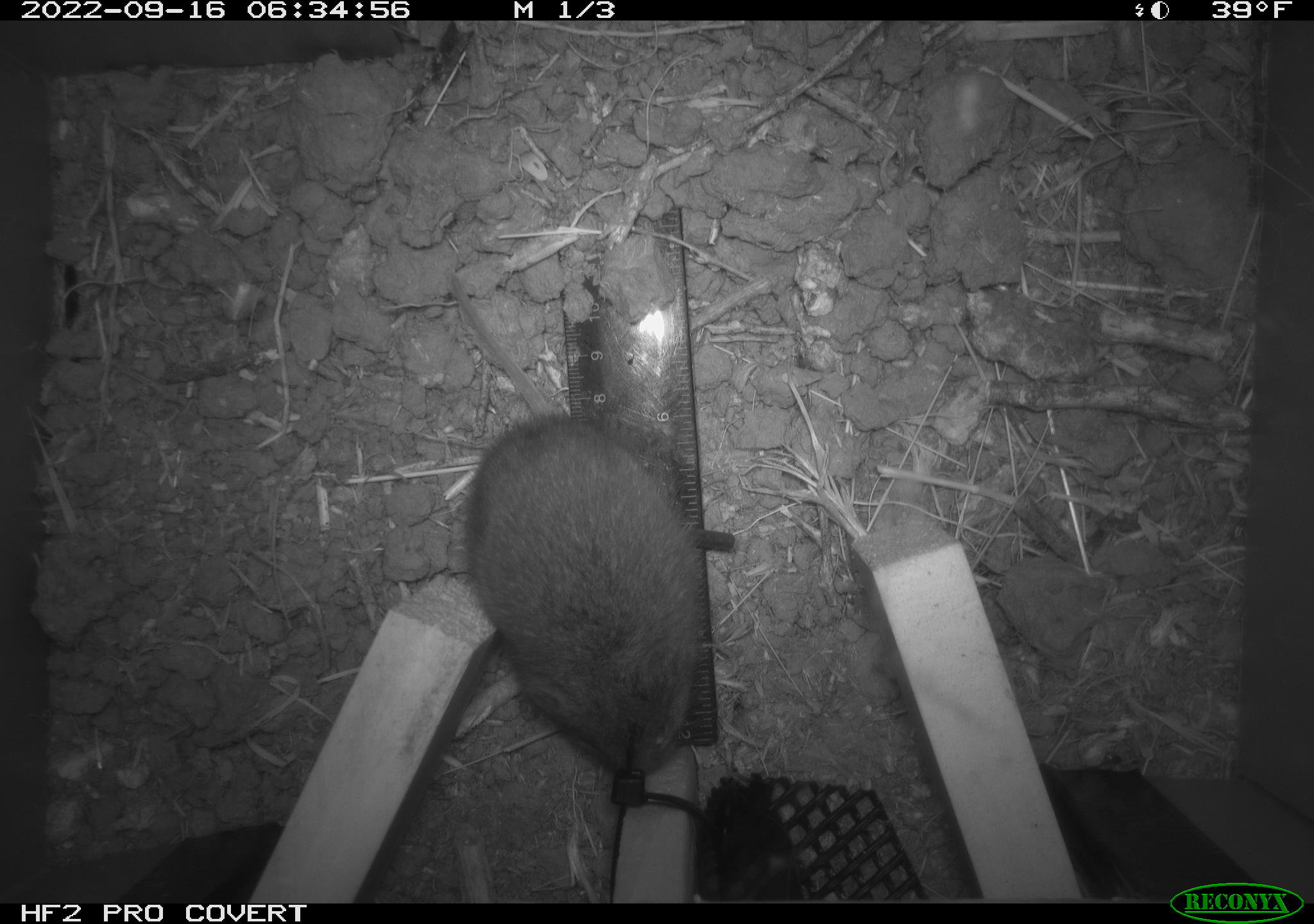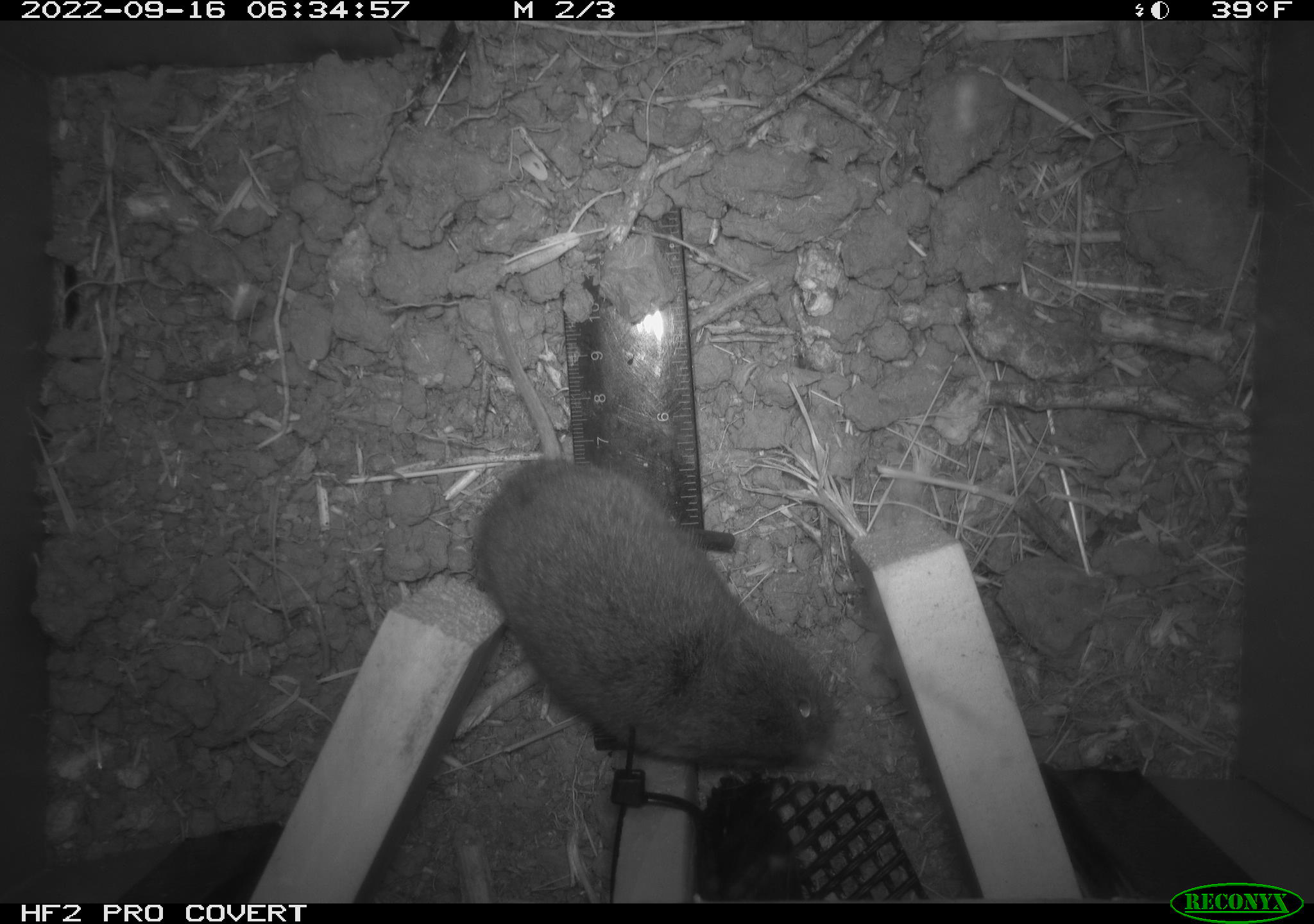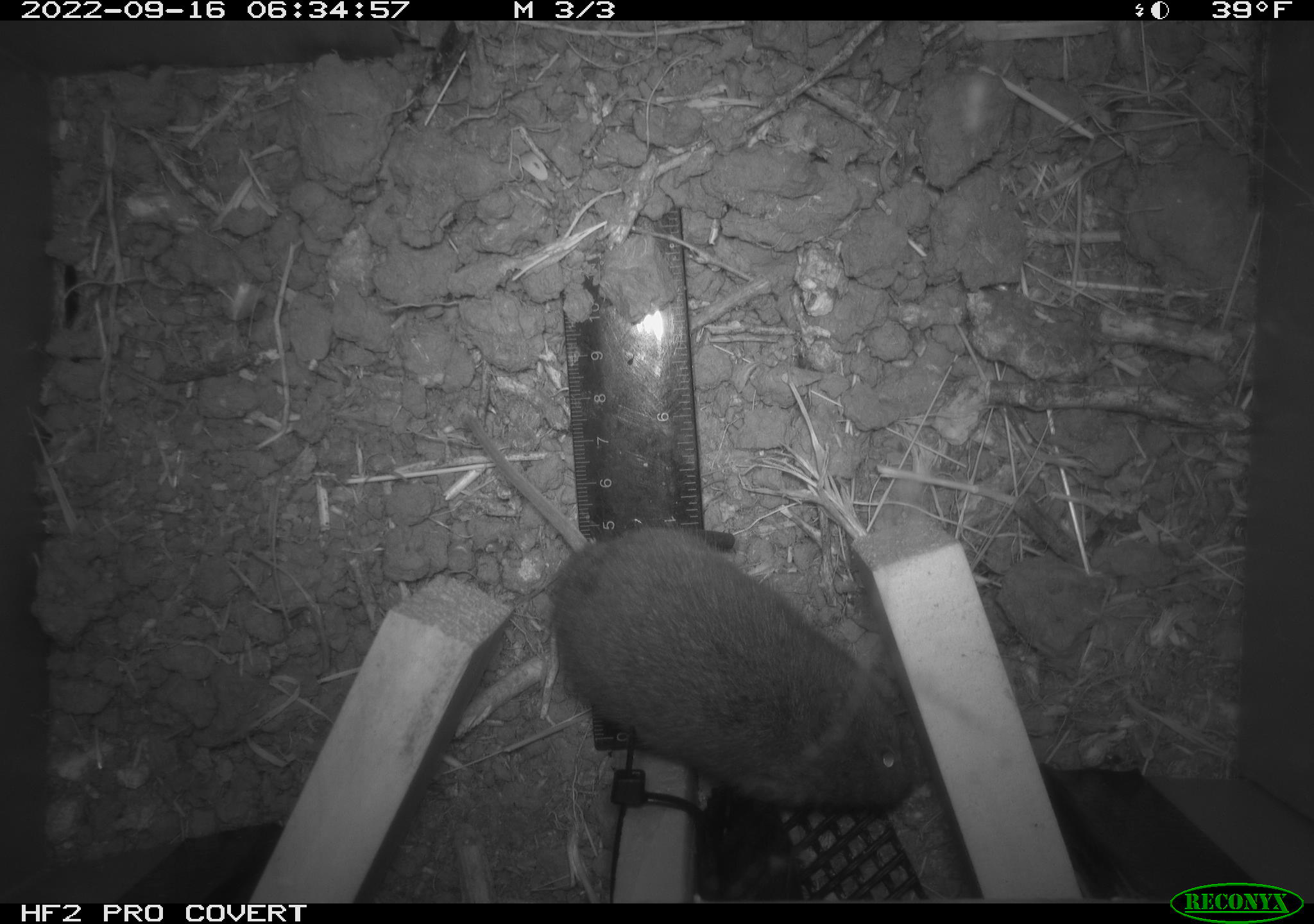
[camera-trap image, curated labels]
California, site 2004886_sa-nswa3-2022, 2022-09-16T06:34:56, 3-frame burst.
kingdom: Animalia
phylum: Chordata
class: Mammalia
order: Rodentia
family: Cricetidae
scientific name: Cricetidae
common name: hamsters, voles, lemmings, and allies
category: cricetidae family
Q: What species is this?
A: Cricetidae family (hamsters, voles, lemmings, and allies) (Cricetidae).